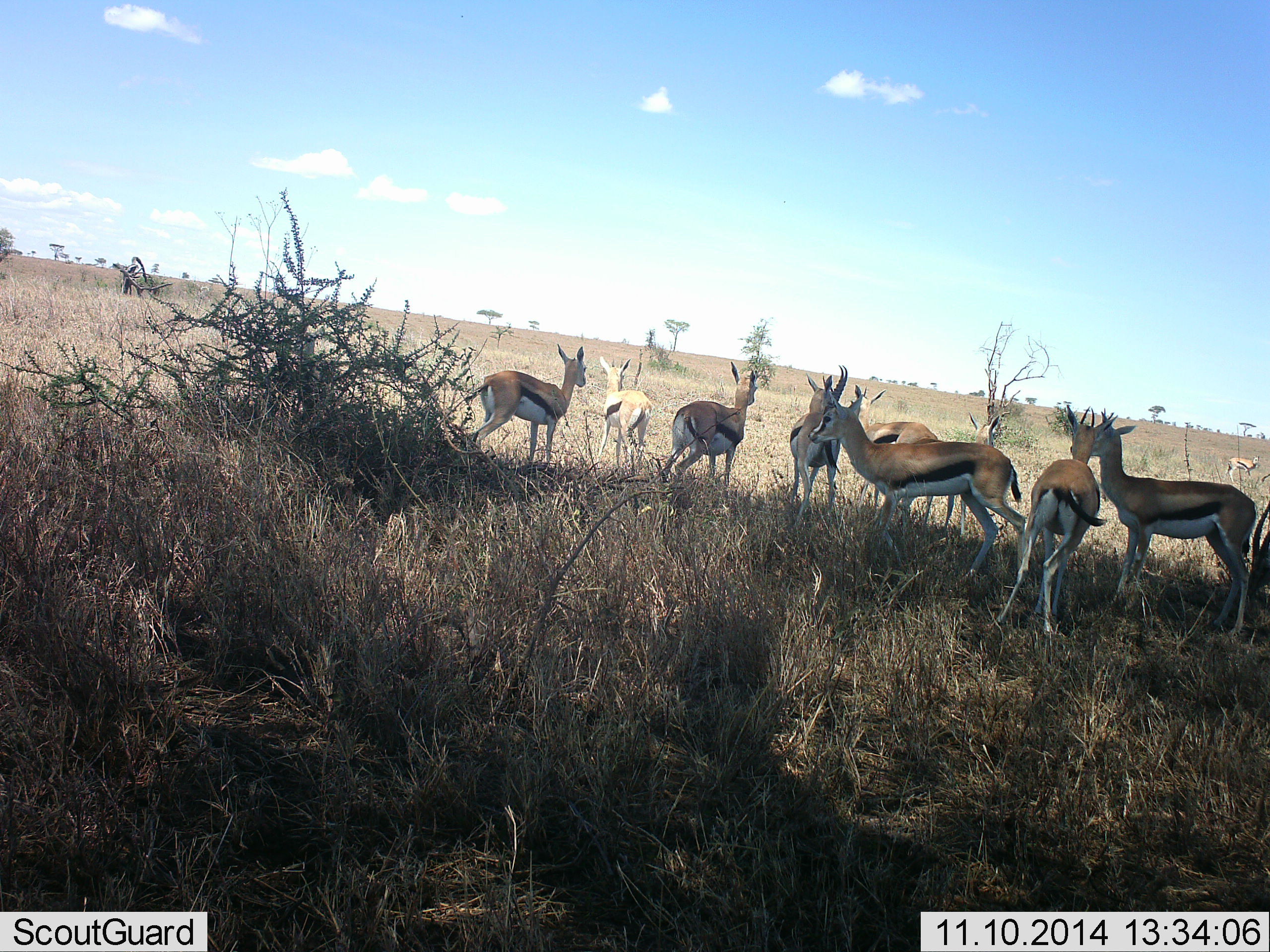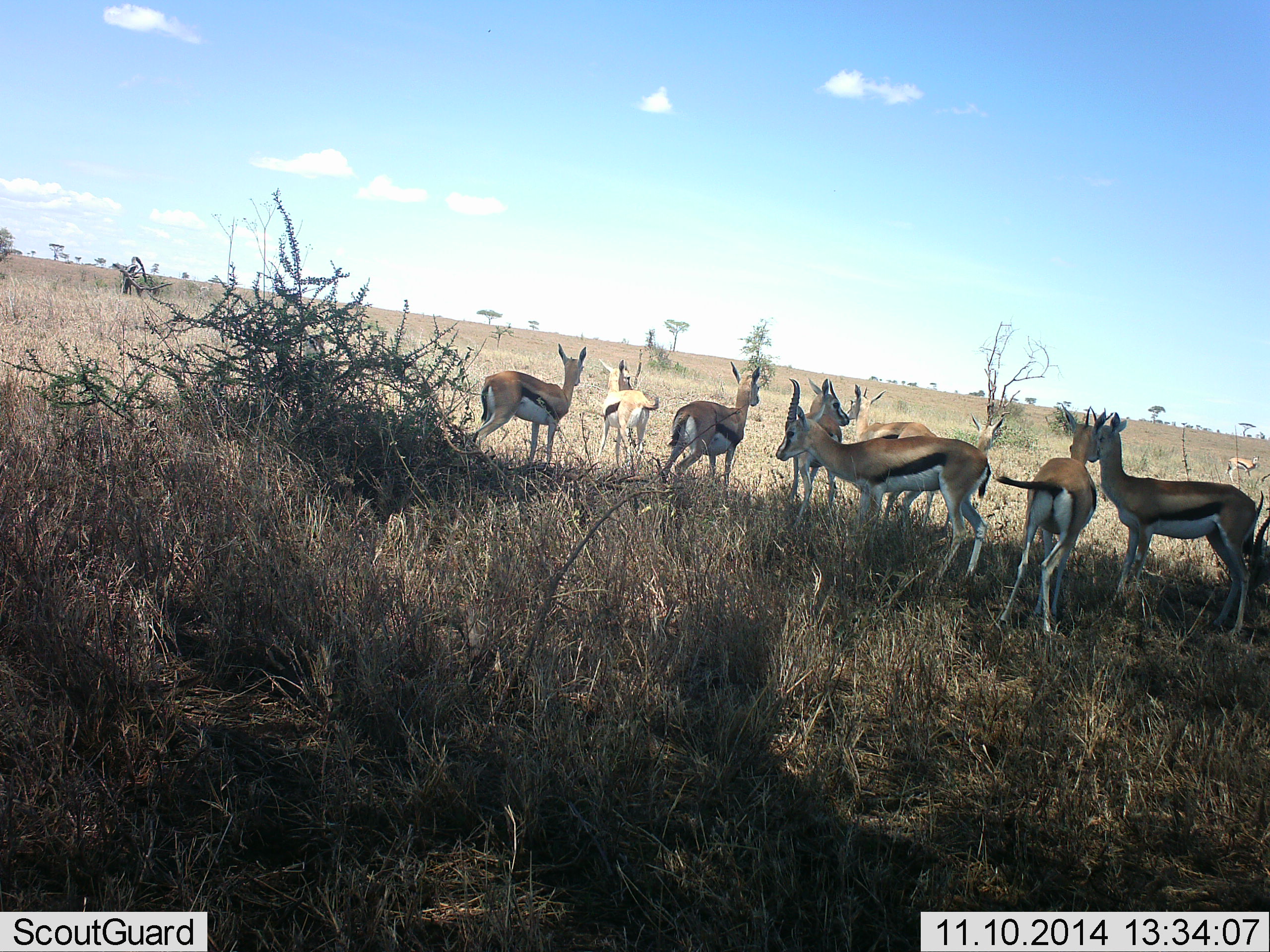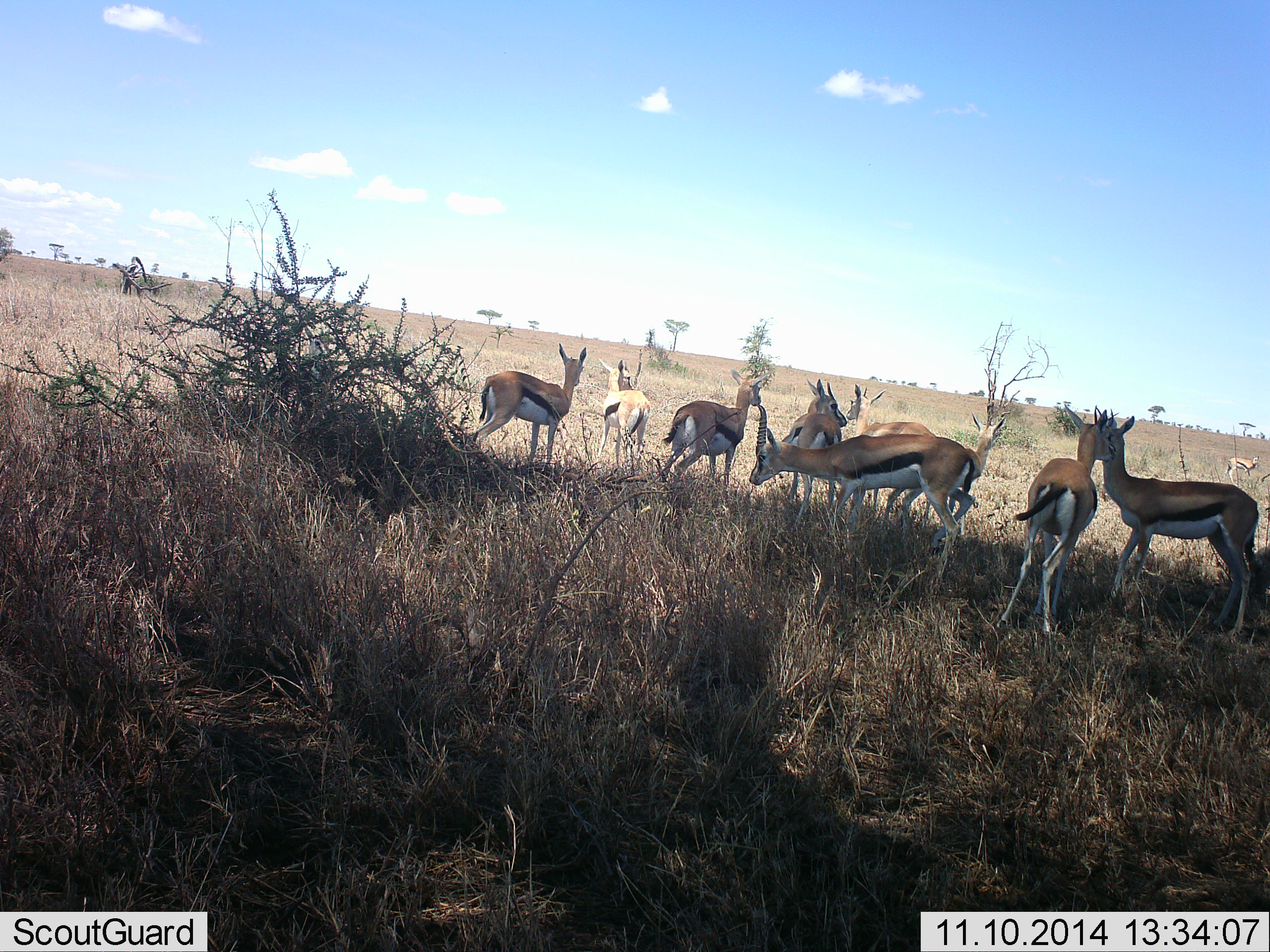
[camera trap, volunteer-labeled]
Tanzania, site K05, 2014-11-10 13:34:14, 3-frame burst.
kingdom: Animalia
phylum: Chordata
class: Mammalia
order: Artiodactyla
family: Bovidae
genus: Eudorcas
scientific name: Eudorcas thomsonii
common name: thomson's gazelle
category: gazellethomsons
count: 9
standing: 80%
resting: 10%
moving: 10%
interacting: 20%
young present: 0%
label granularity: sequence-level